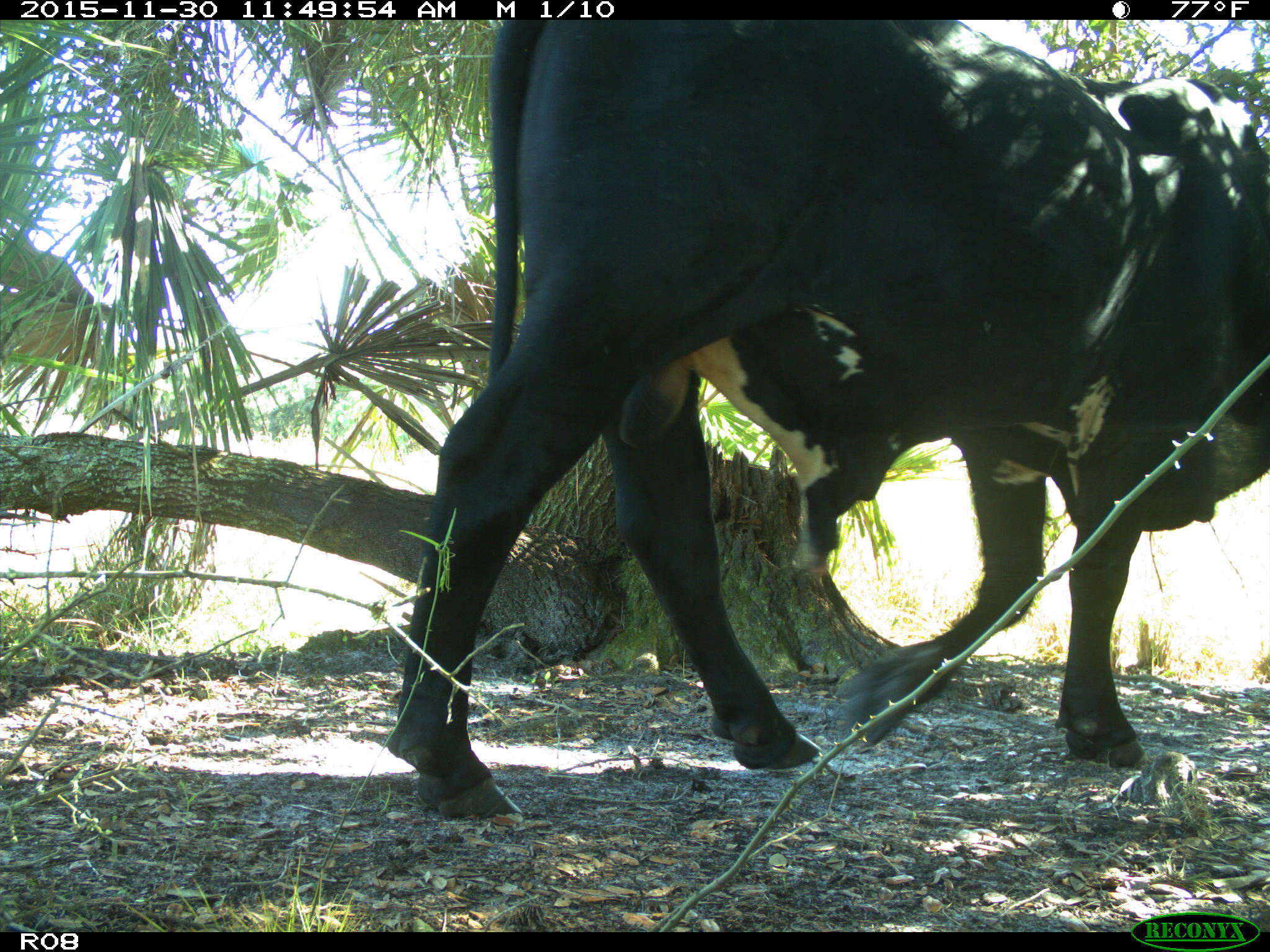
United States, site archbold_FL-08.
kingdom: Animalia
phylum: Chordata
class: Mammalia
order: Artiodactyla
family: Bovidae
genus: Bos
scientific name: Bos taurus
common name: domestic cow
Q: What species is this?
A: Bos taurus (domestic cow).